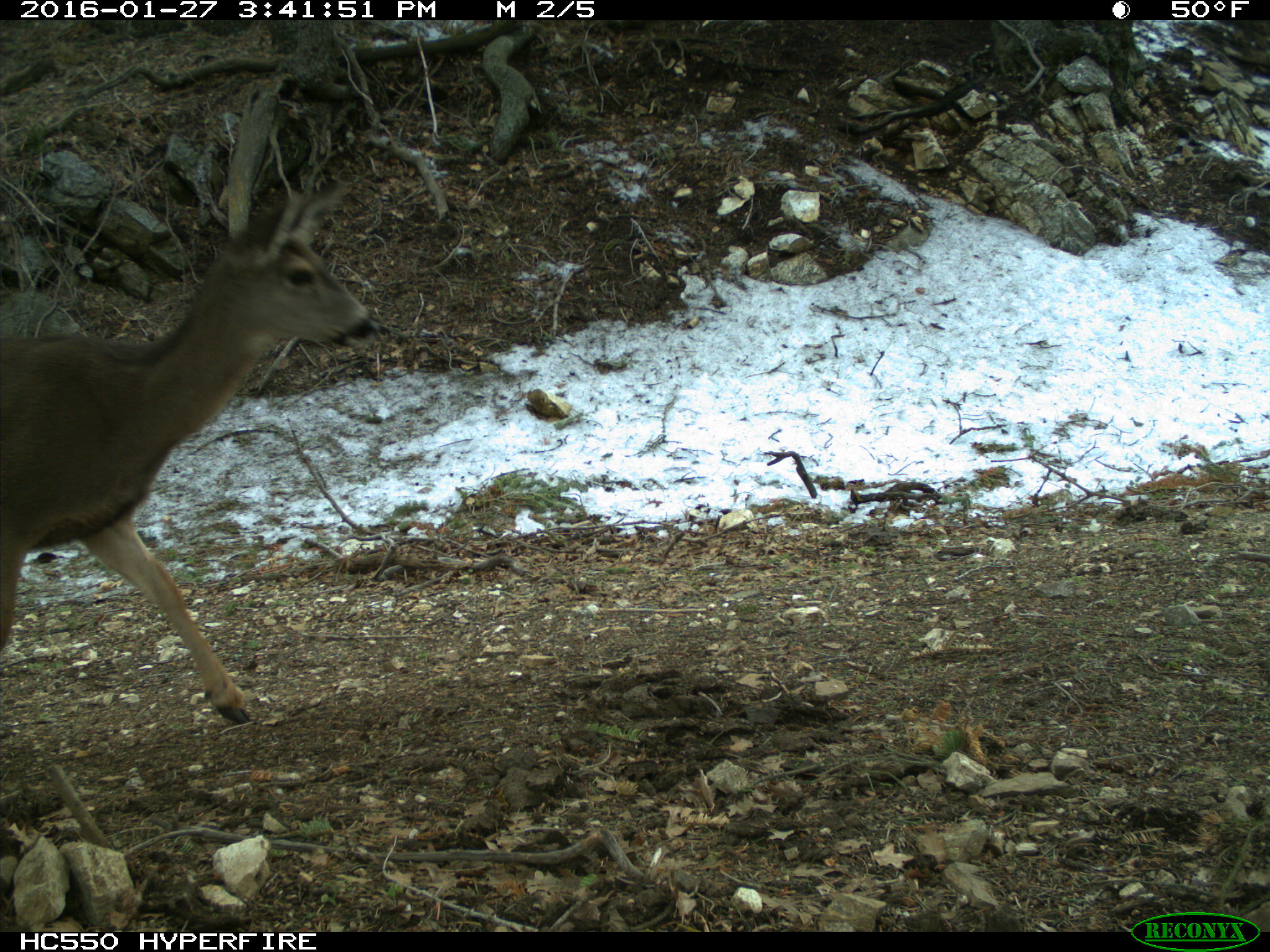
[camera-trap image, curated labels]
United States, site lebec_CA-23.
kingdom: Animalia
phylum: Chordata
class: Mammalia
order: Artiodactyla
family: Cervidae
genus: Odocoileus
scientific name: Odocoileus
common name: deer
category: unidentified deer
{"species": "unidentified deer (deer) (Odocoileus)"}